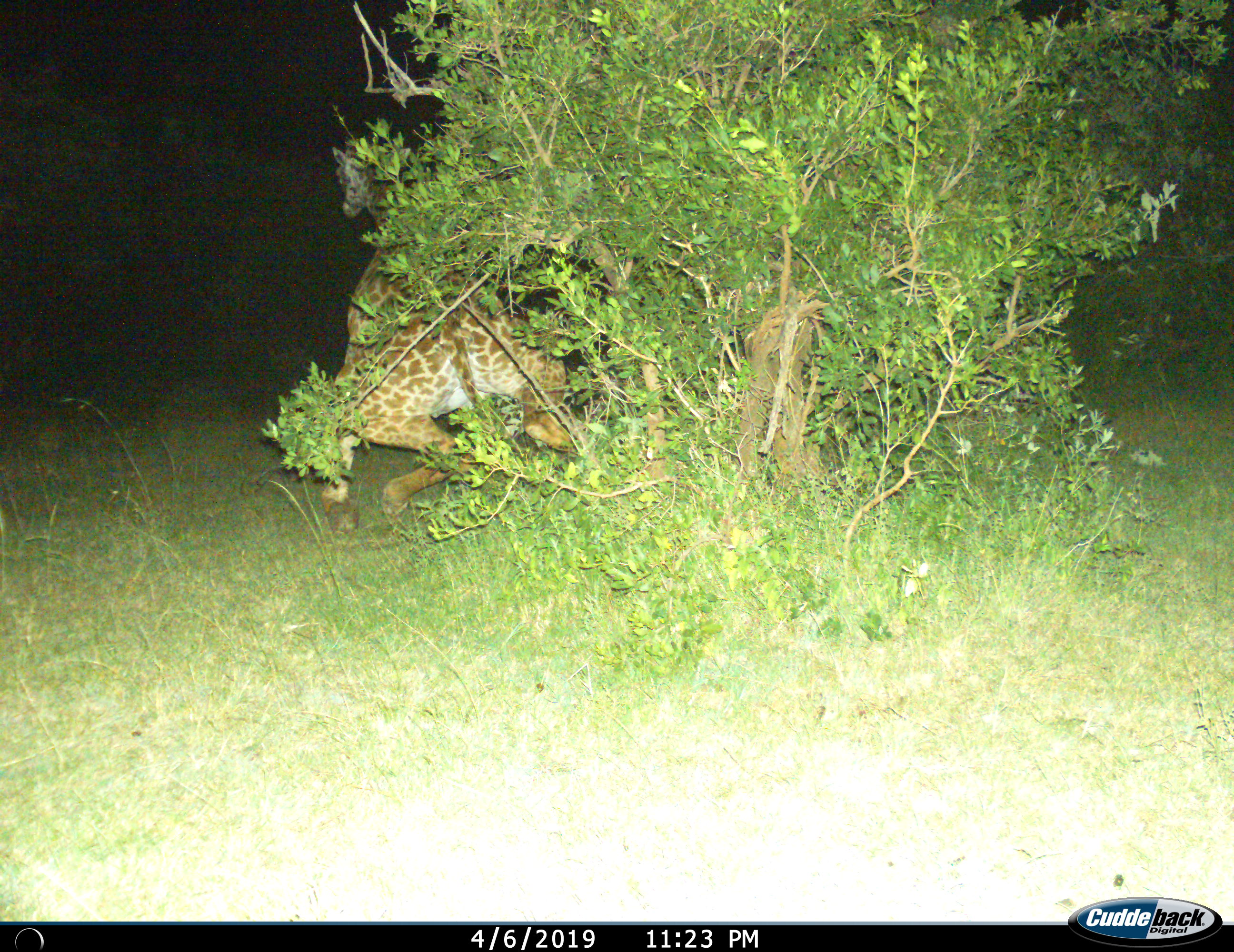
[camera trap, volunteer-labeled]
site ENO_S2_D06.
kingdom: Animalia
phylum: Chordata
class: Mammalia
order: Artiodactyla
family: Giraffidae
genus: Giraffa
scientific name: Giraffa camelopardalis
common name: giraffe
Giraffe (Giraffa camelopardalis), count 1. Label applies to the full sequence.